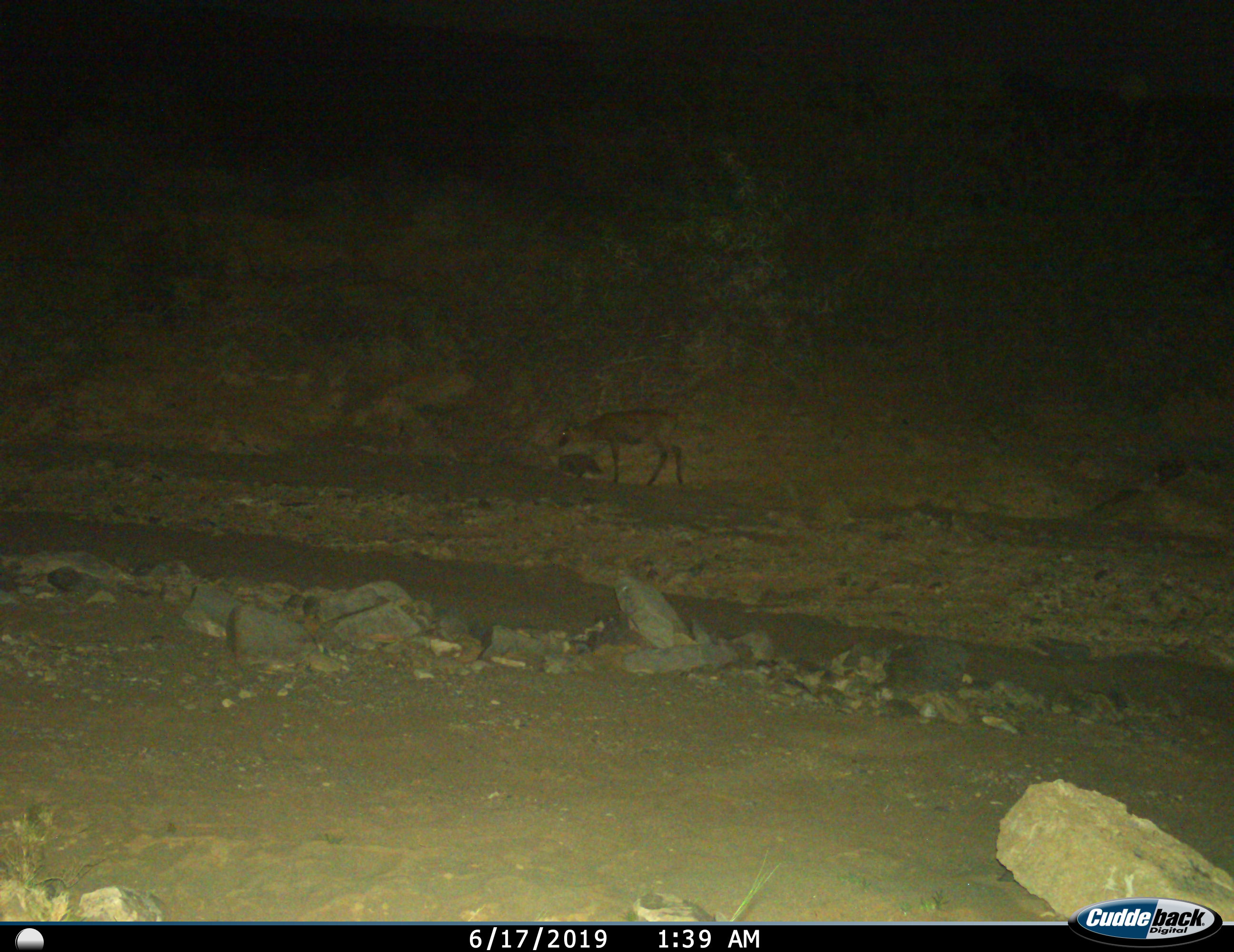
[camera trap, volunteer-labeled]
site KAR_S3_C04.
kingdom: Animalia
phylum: Chordata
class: Mammalia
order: Artiodactyla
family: Bovidae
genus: Sylvicapra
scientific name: Sylvicapra grimmia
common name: common duiker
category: duikercommongrey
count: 1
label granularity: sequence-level